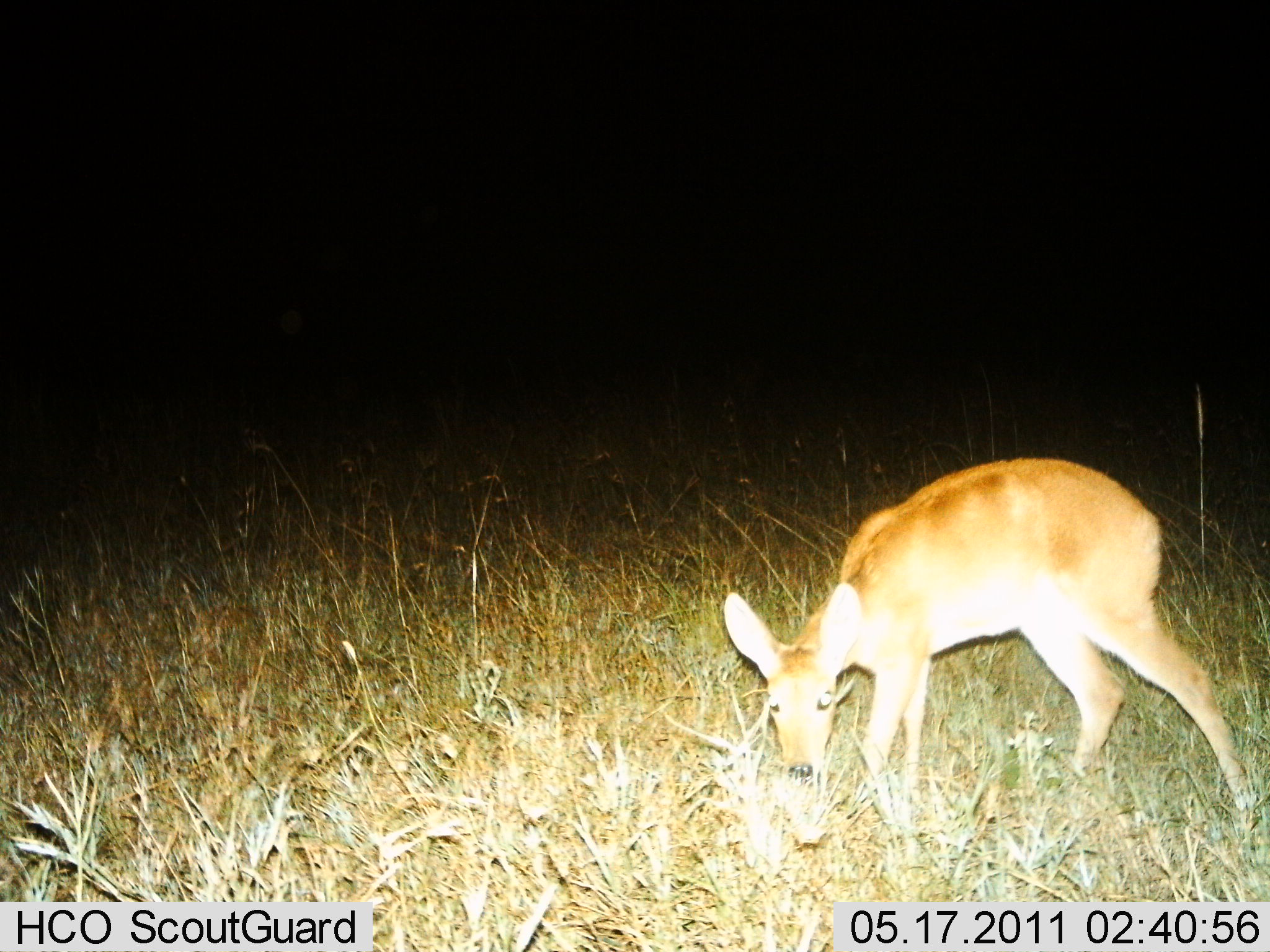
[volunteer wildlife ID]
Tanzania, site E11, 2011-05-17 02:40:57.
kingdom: Animalia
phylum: Chordata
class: Mammalia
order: Artiodactyla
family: Bovidae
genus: Redunca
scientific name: Redunca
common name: reedbuck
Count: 1.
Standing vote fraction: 36%.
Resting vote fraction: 0%.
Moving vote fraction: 9%.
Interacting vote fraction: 0%.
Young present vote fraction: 9%.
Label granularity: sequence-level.